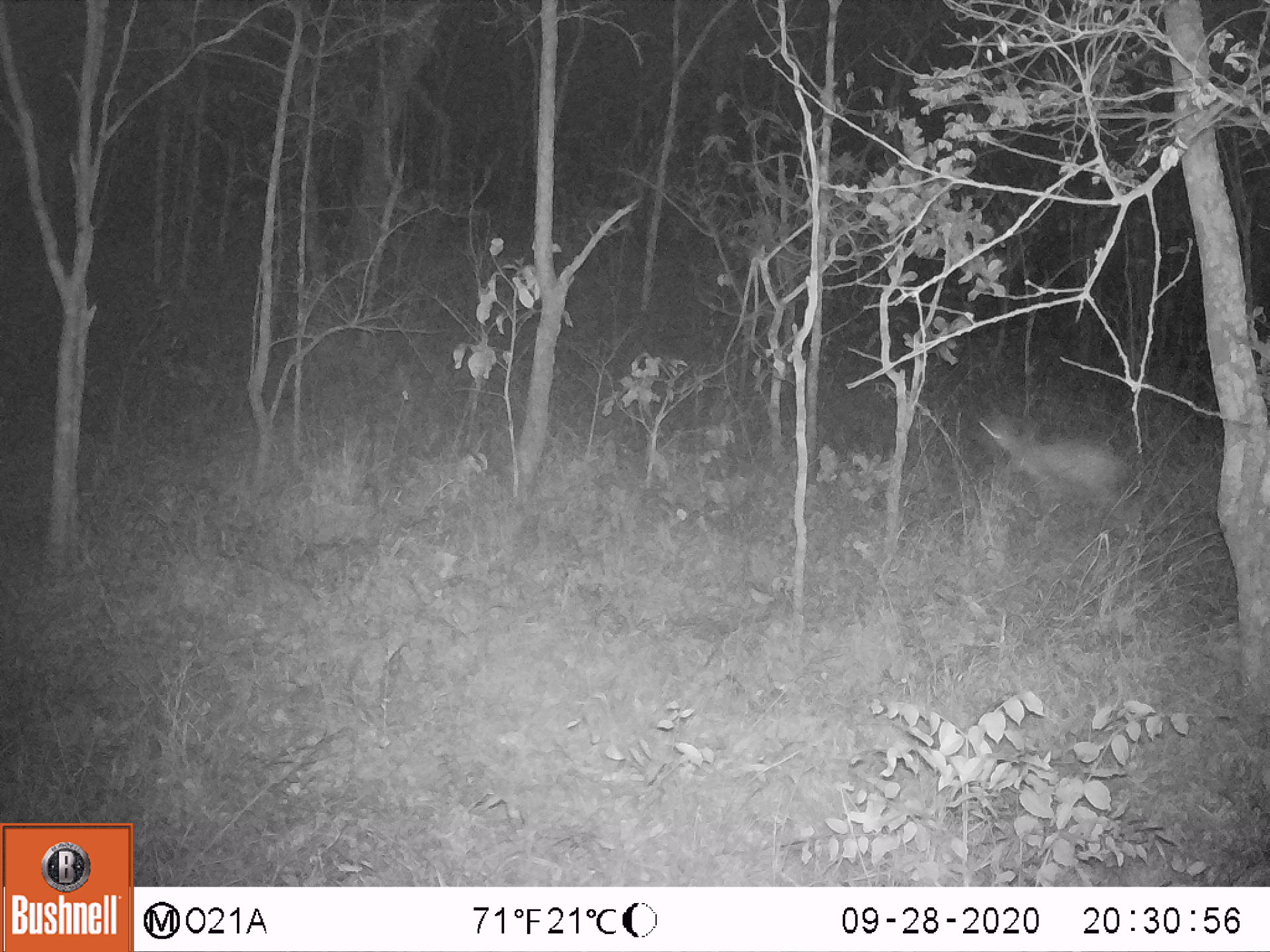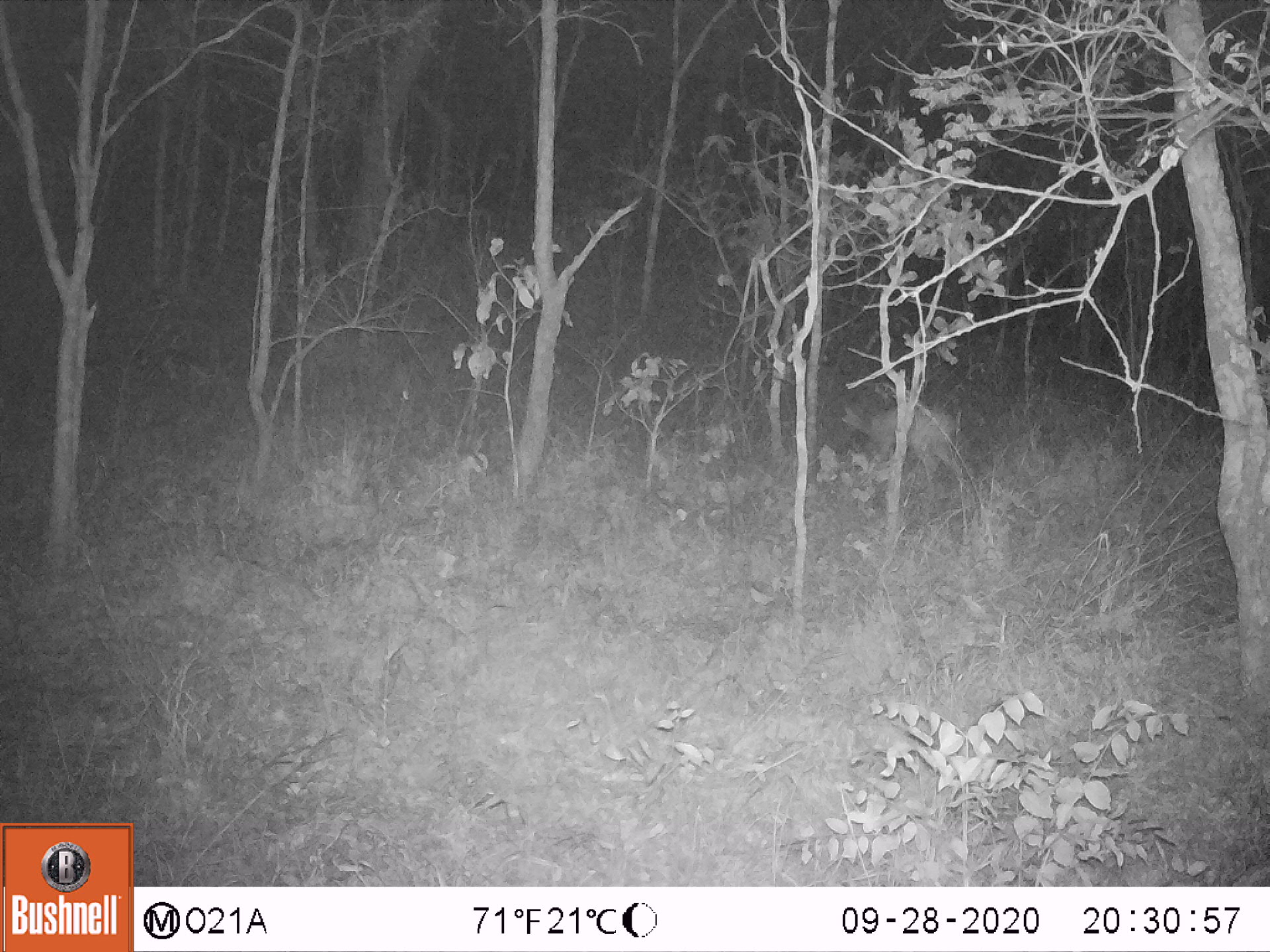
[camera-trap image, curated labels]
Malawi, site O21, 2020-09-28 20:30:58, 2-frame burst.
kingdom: Animalia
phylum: Chordata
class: Mammalia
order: Artiodactyla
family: Bovidae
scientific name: Antilopinae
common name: small antelope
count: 1